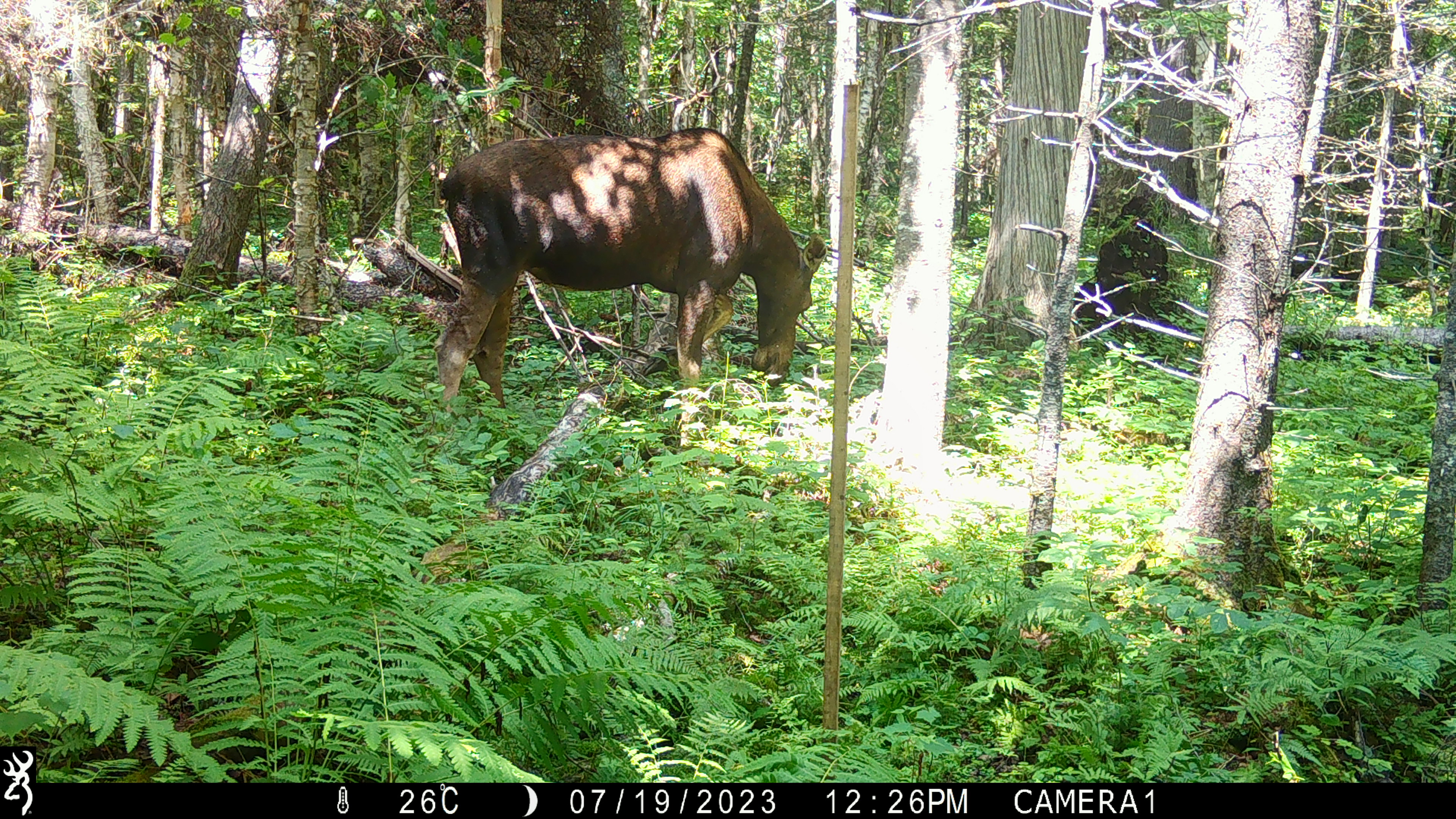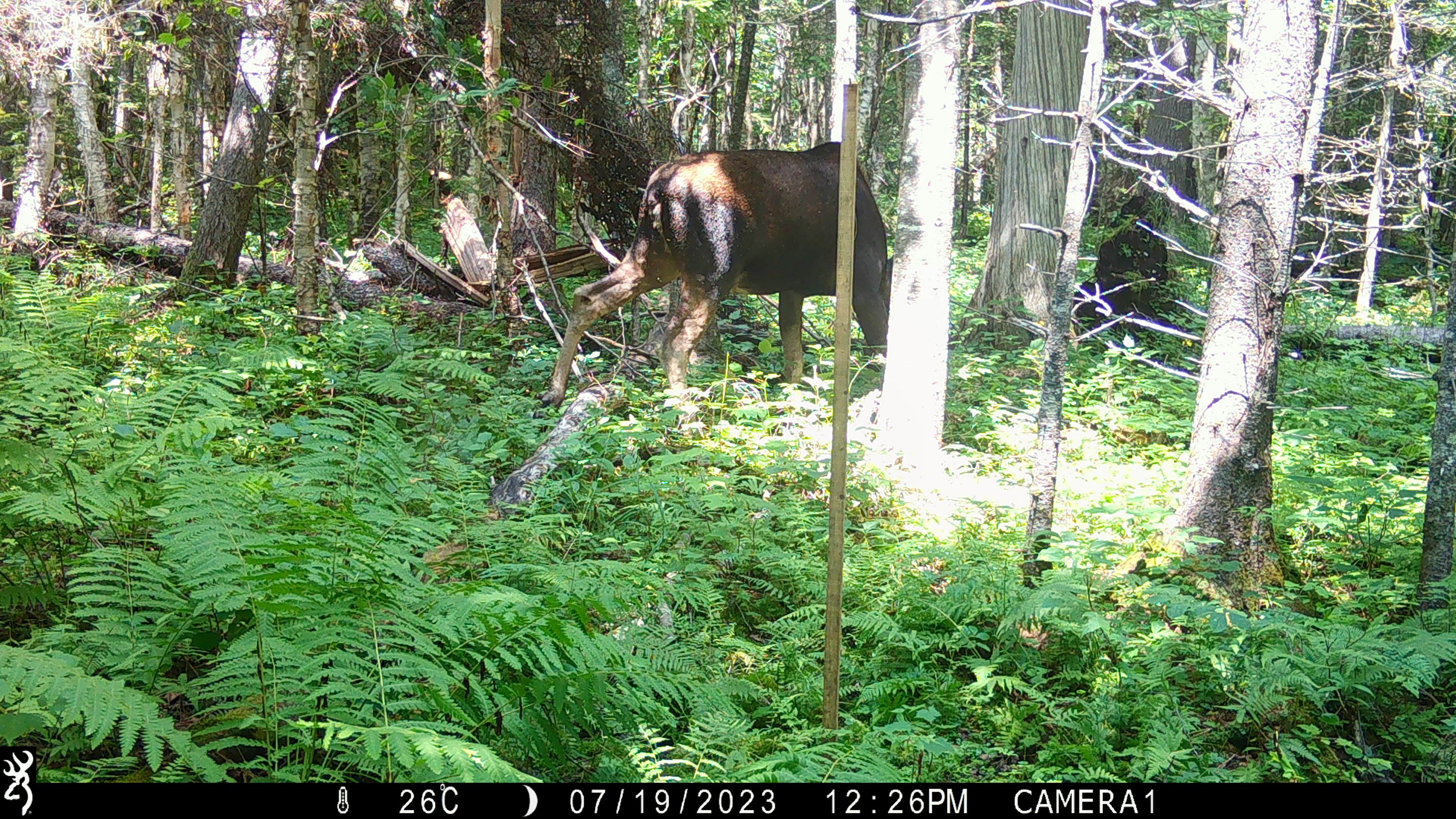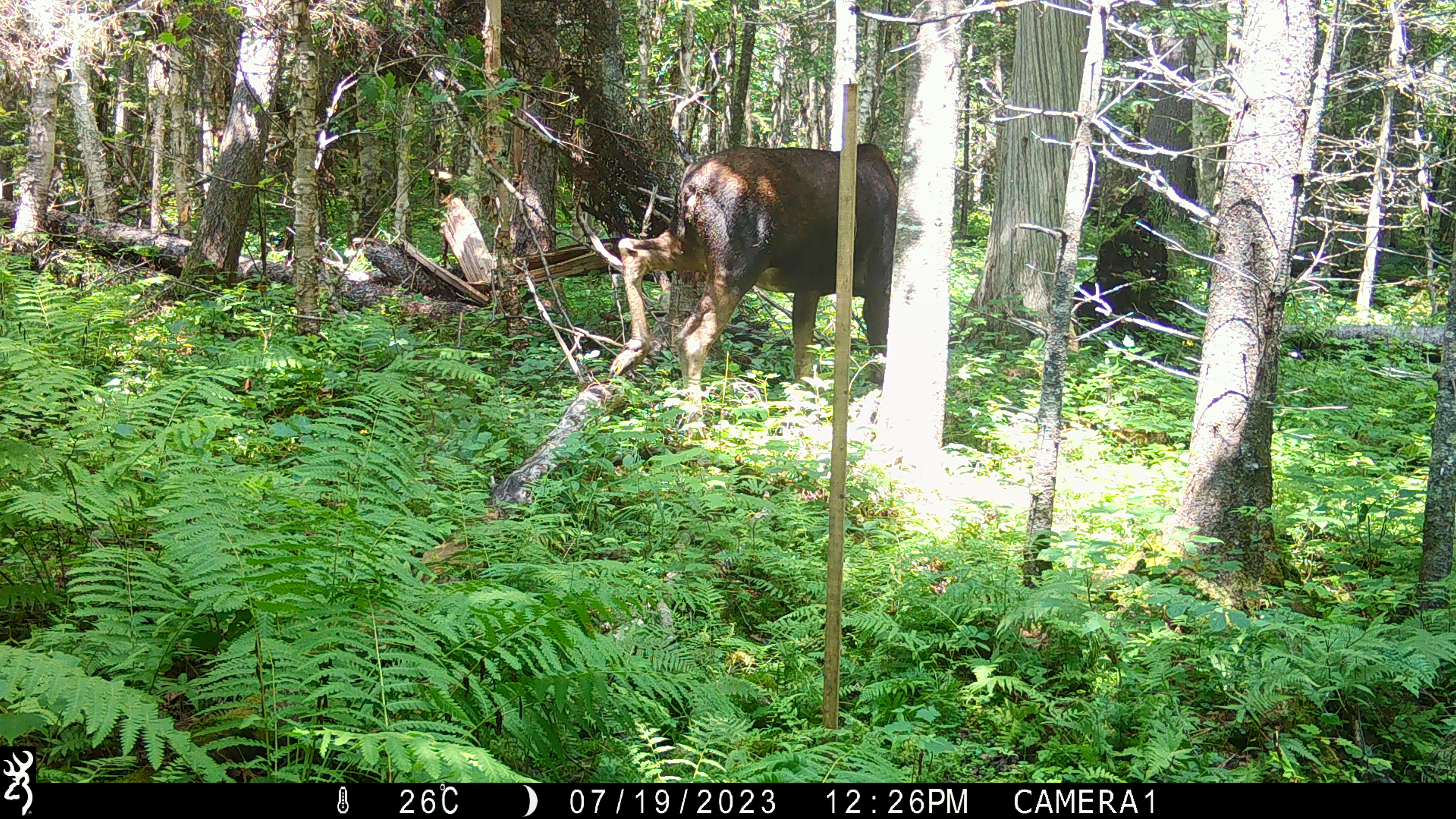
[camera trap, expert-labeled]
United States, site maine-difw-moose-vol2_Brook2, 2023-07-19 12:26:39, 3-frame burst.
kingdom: Animalia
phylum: Chordata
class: Mammalia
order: Artiodactyla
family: Cervidae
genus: Alces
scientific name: Alces alces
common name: moose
Moose (Alces alces).